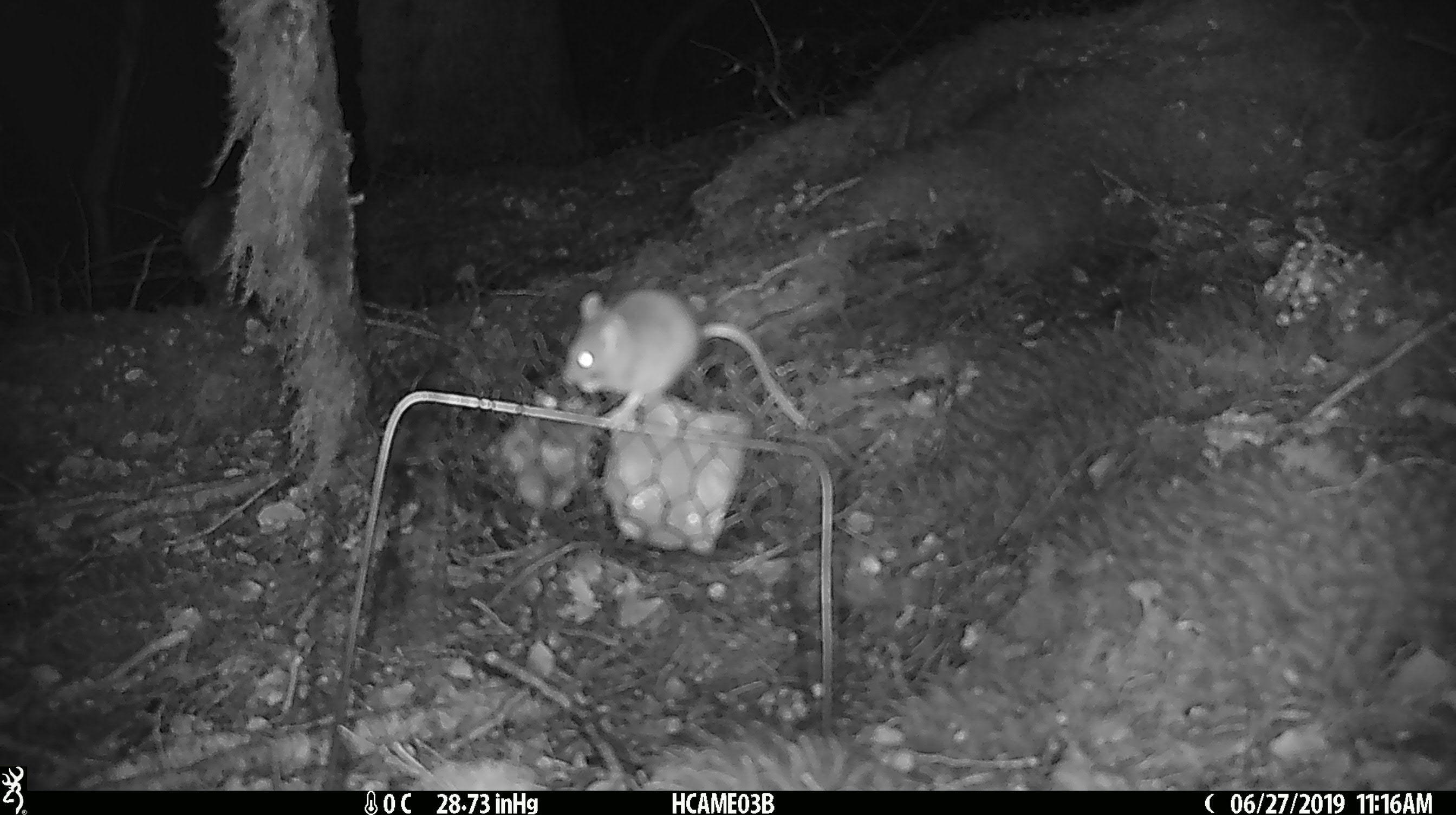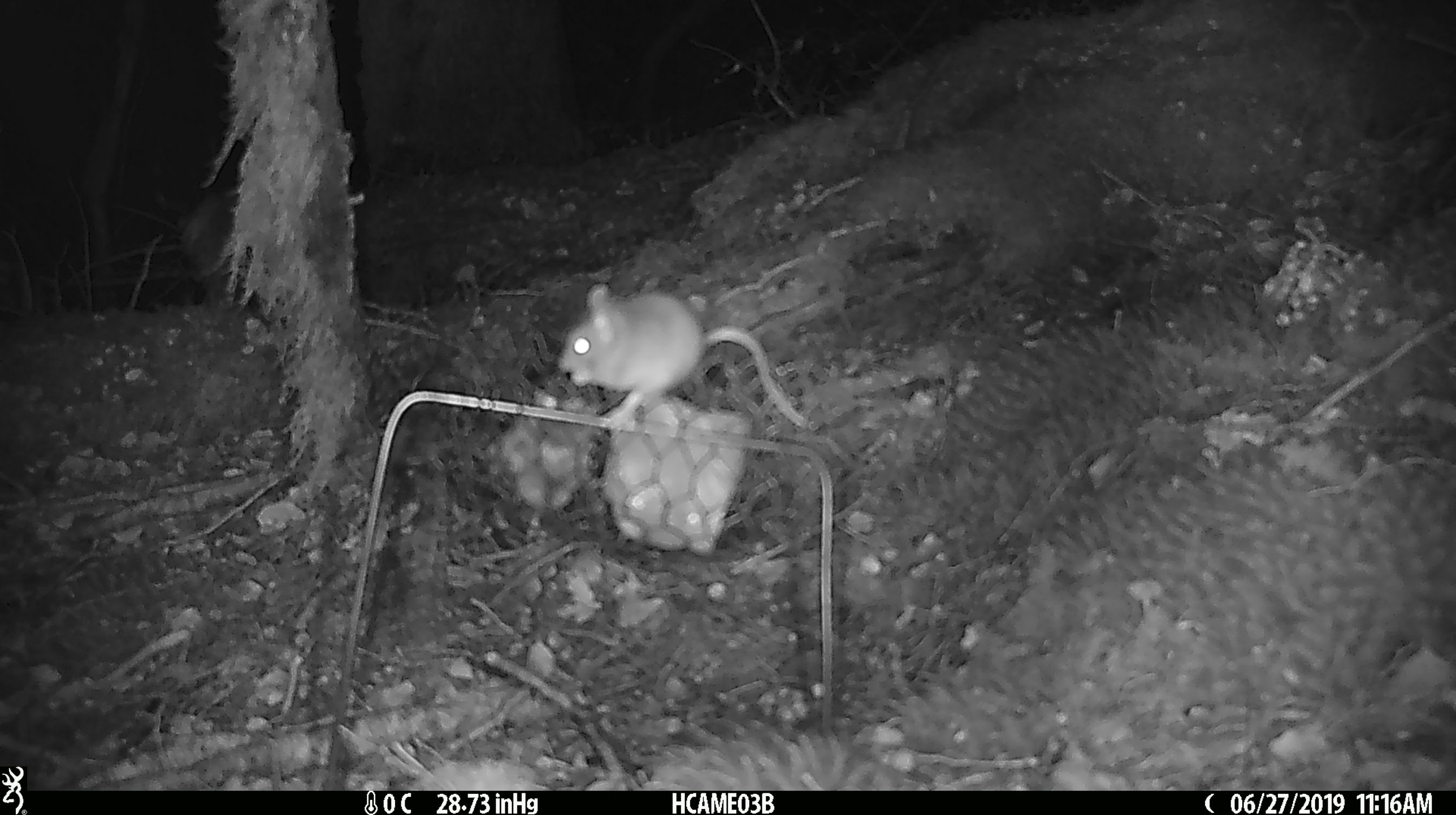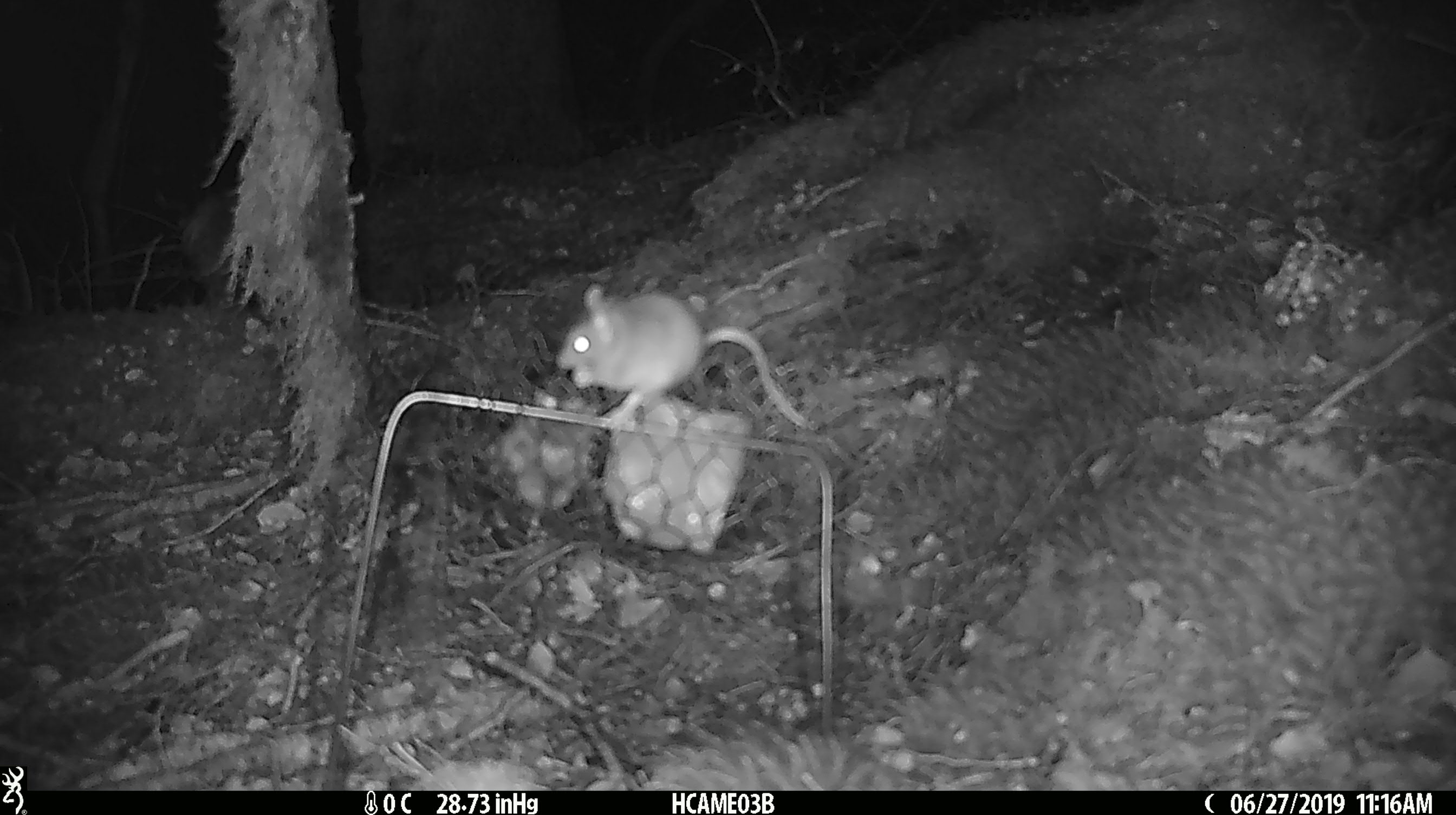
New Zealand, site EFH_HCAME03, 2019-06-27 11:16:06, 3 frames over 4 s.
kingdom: Animalia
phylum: Chordata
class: Mammalia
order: Rodentia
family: Muridae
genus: Mus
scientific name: Mus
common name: mouse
Mouse (Mus).